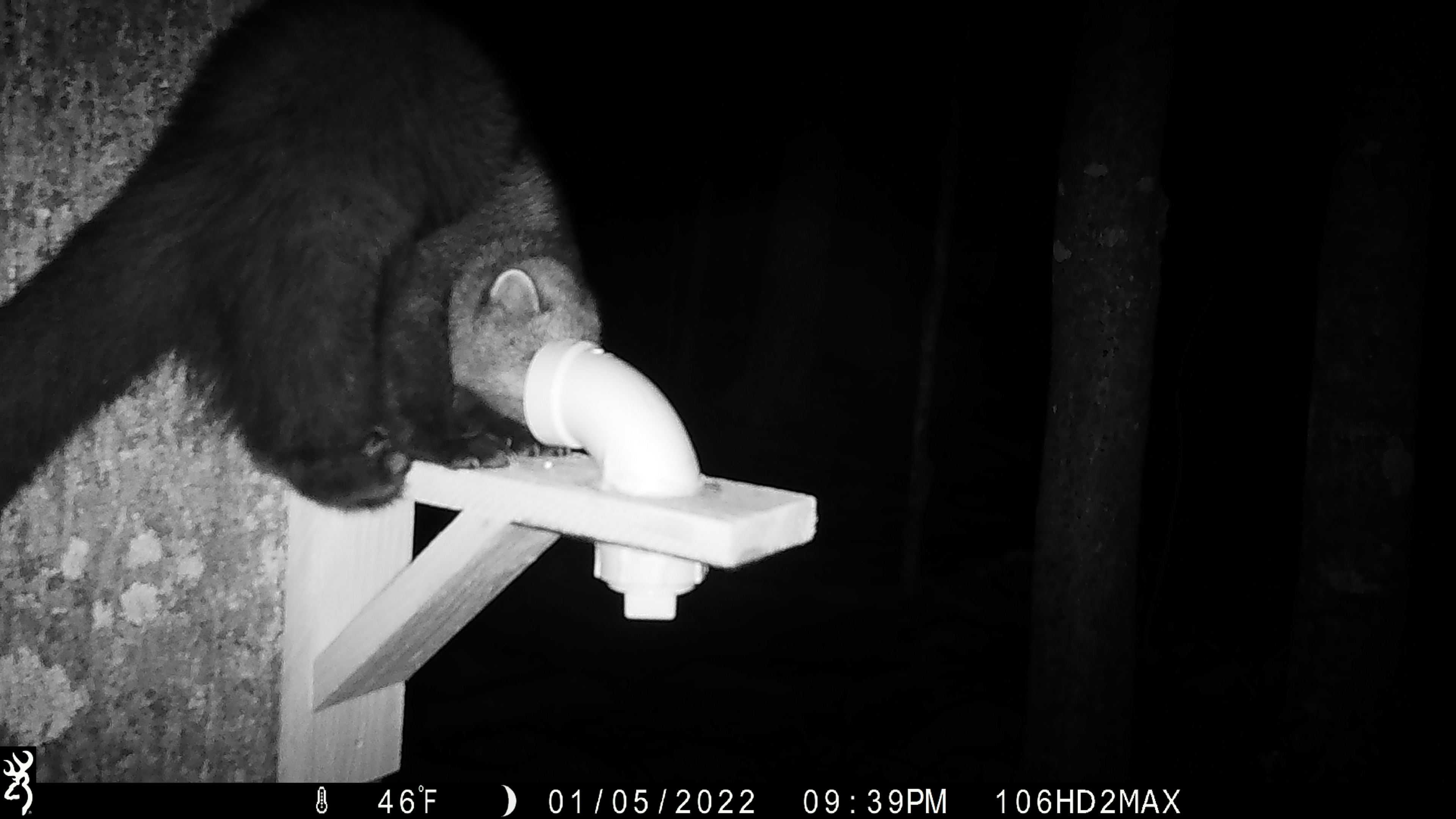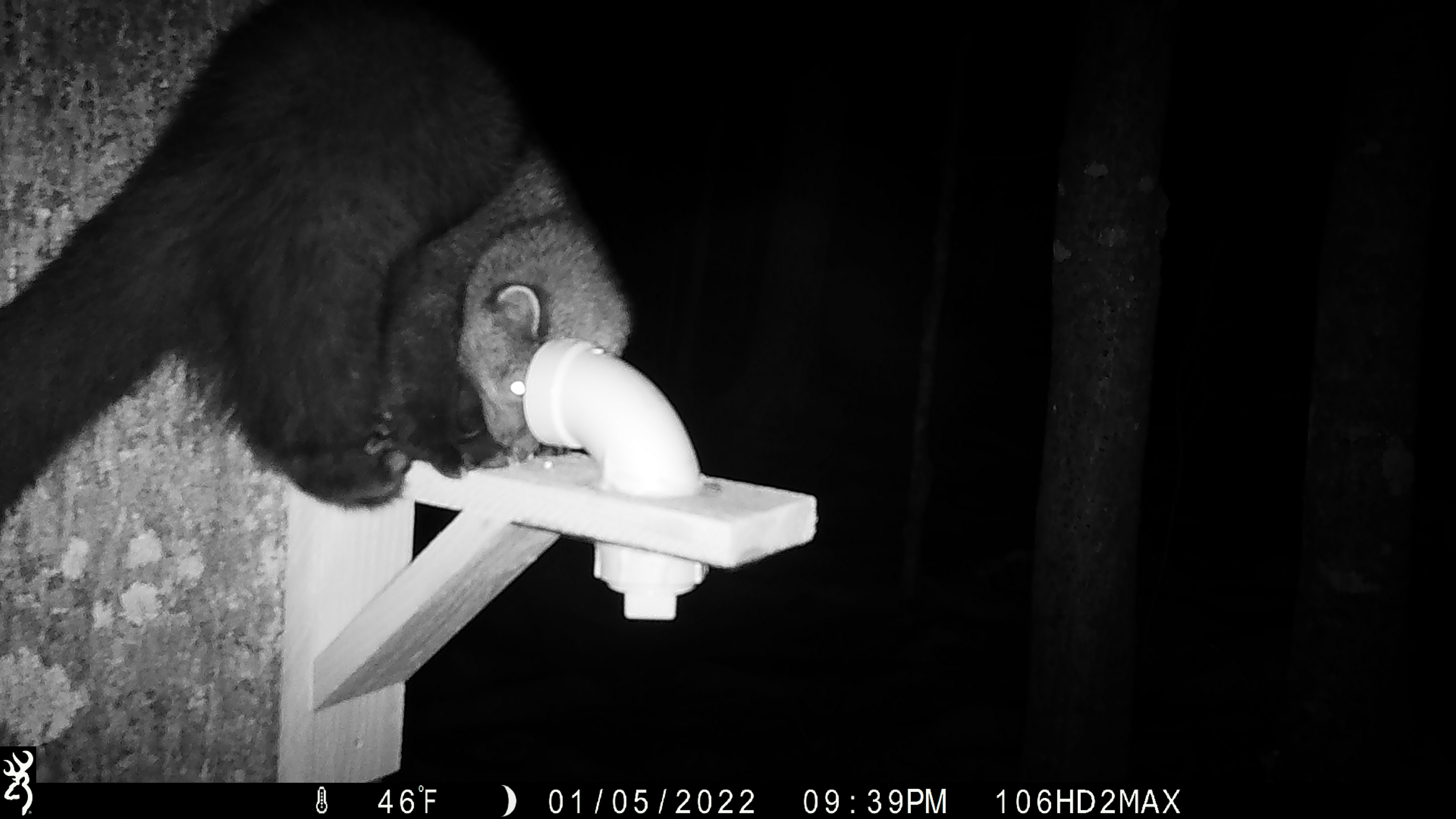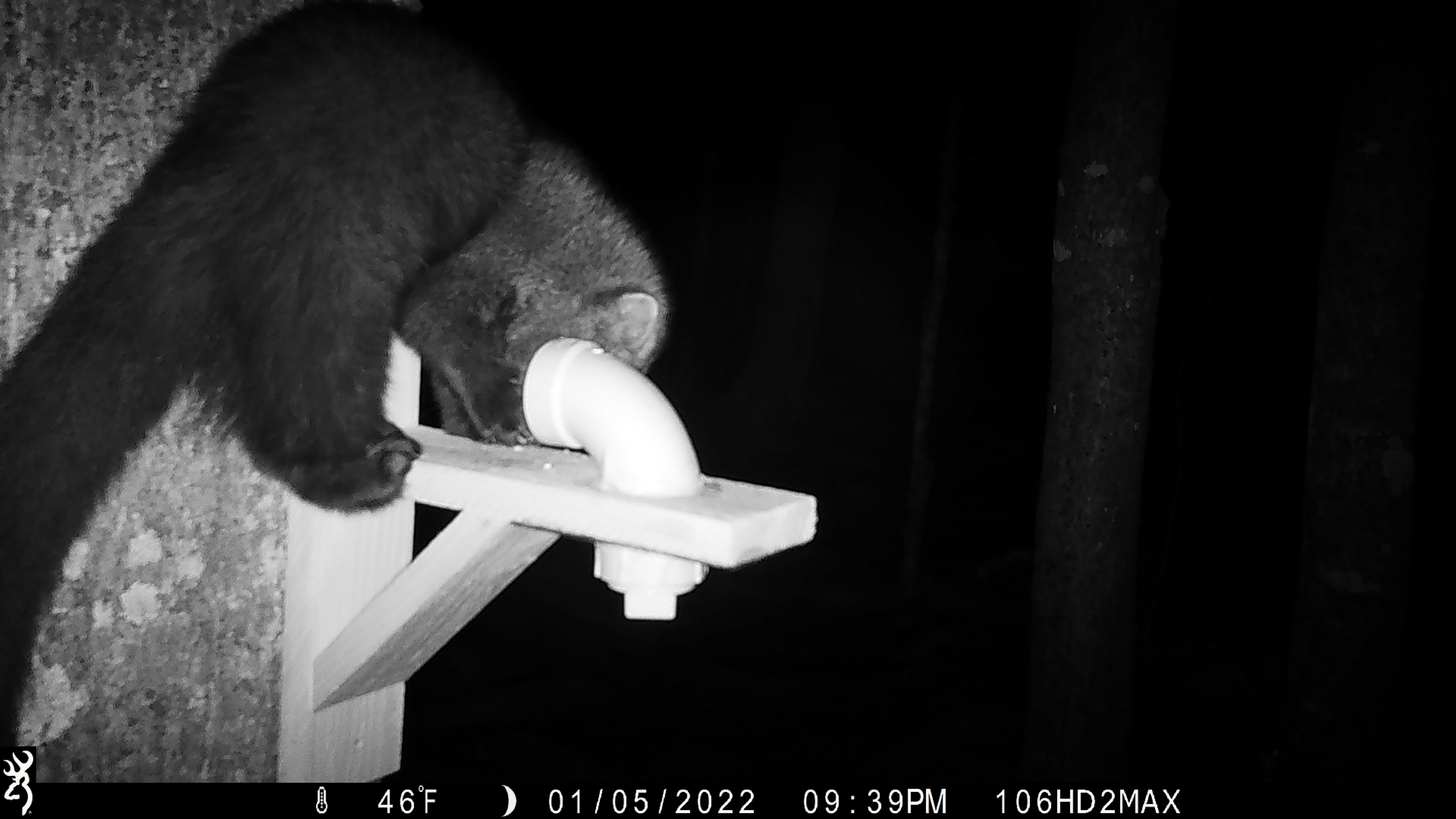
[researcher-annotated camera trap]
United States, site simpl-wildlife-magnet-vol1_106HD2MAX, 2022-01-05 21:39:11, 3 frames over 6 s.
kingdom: Animalia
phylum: Chordata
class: Mammalia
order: Carnivora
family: Mustelidae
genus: Pekania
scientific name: Pekania pennanti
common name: fisher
Fisher (Pekania pennanti).